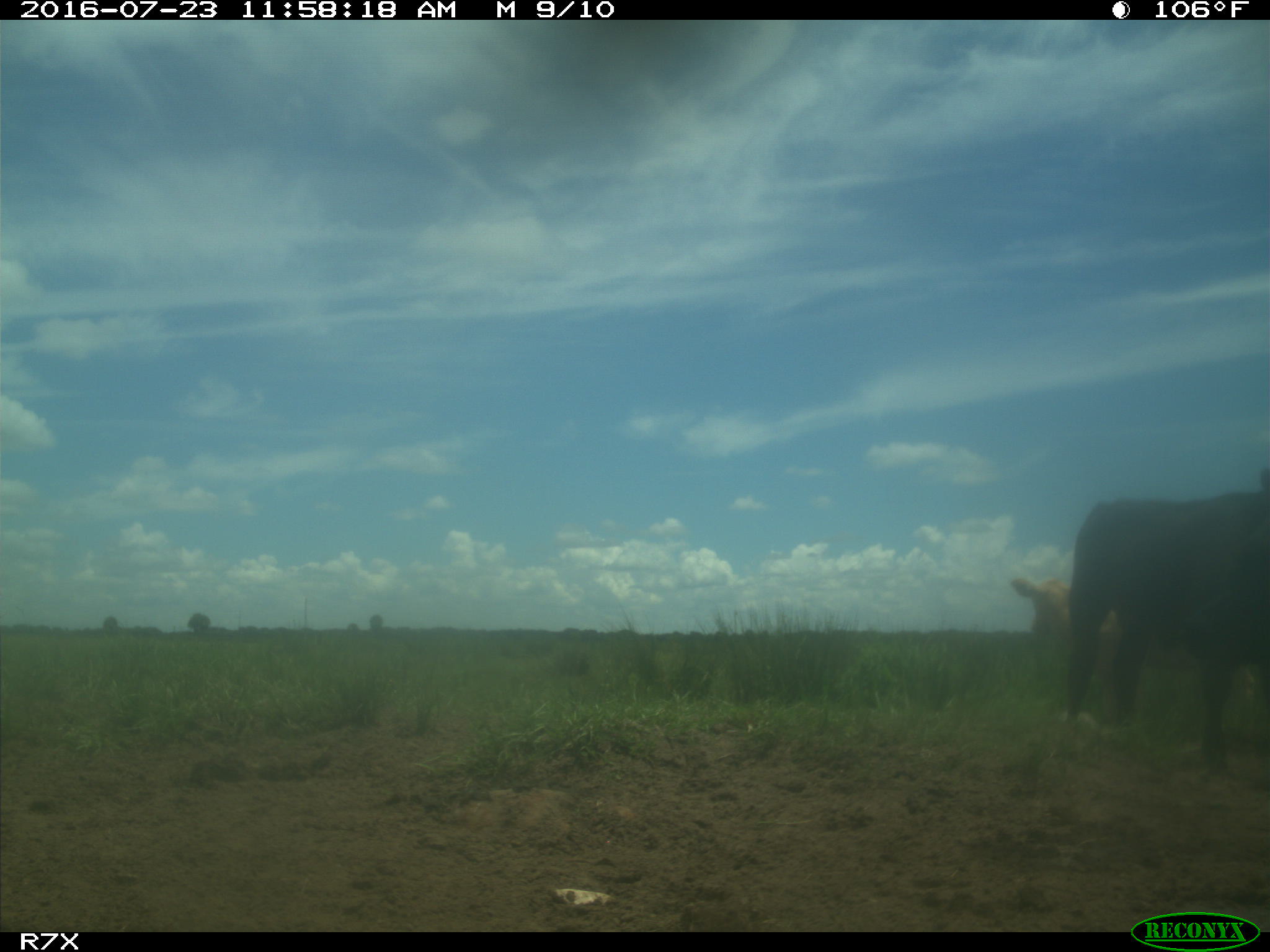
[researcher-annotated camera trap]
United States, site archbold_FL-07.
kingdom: Animalia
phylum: Chordata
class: Mammalia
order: Artiodactyla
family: Bovidae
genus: Bos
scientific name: Bos taurus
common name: domestic cow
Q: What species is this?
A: Bos taurus (domestic cow).